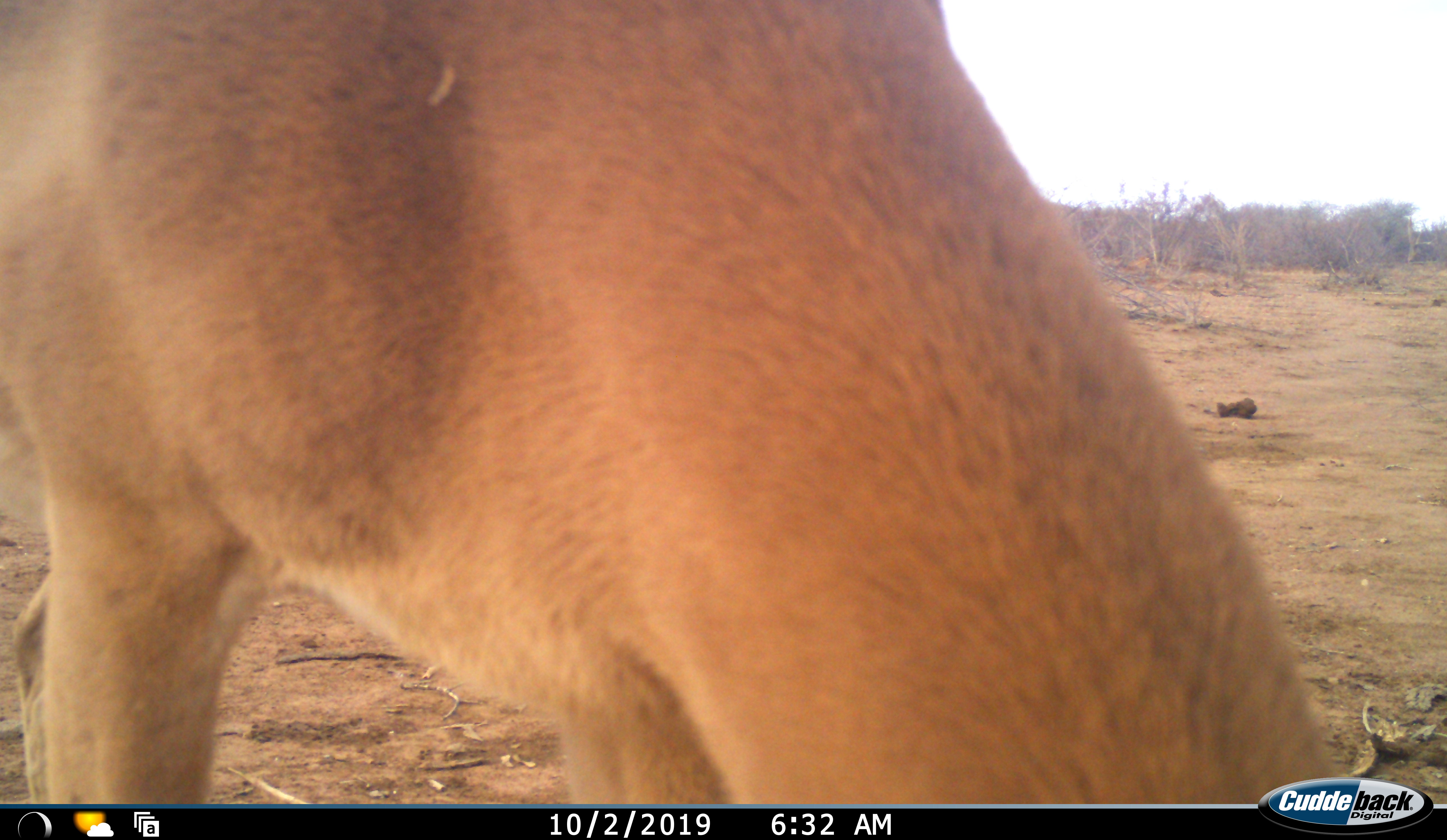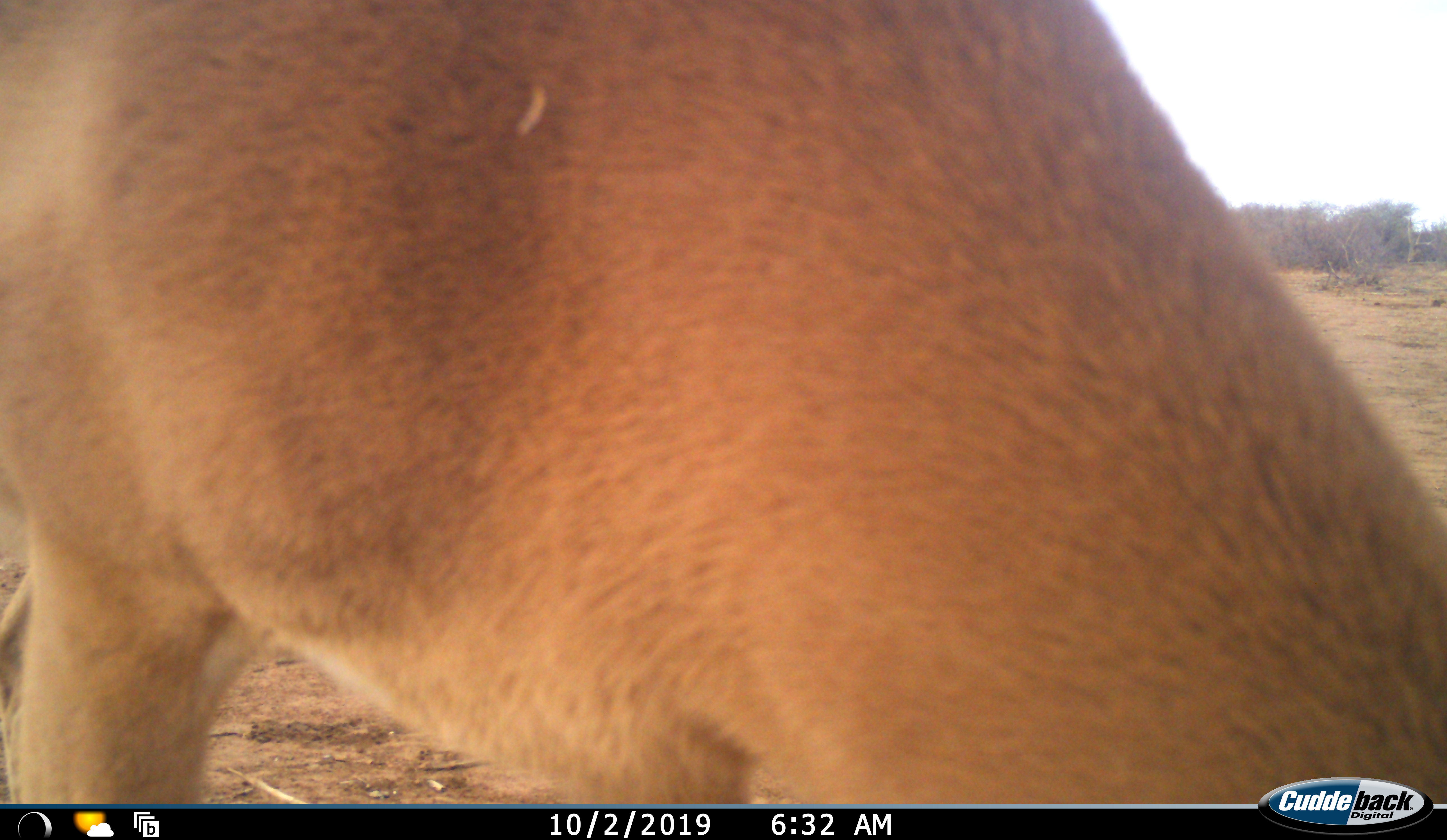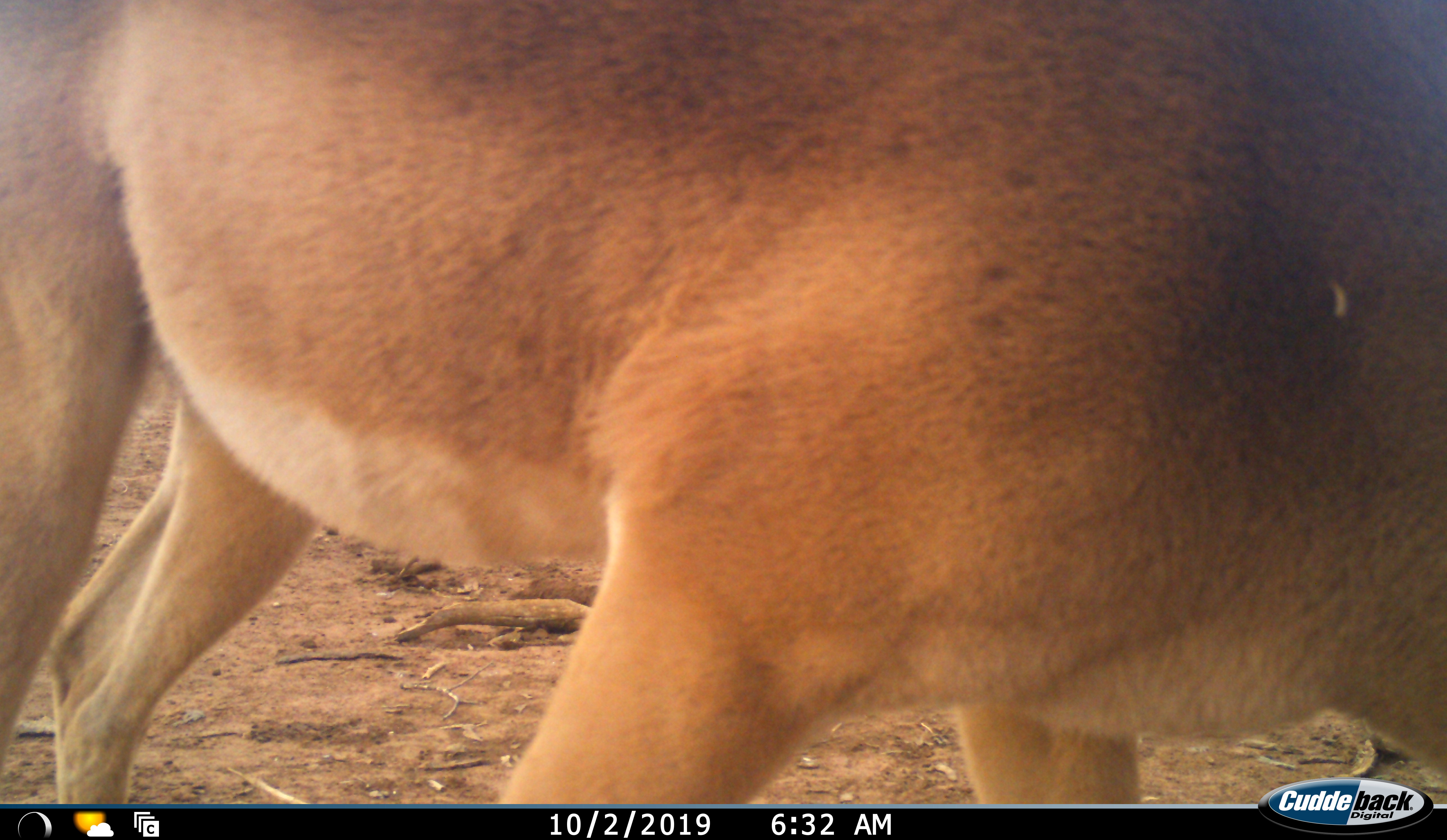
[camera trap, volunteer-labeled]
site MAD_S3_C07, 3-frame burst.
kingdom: Animalia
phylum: Chordata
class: Mammalia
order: Artiodactyla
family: Bovidae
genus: Aepyceros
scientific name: Aepyceros melampus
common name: impala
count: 1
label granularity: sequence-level